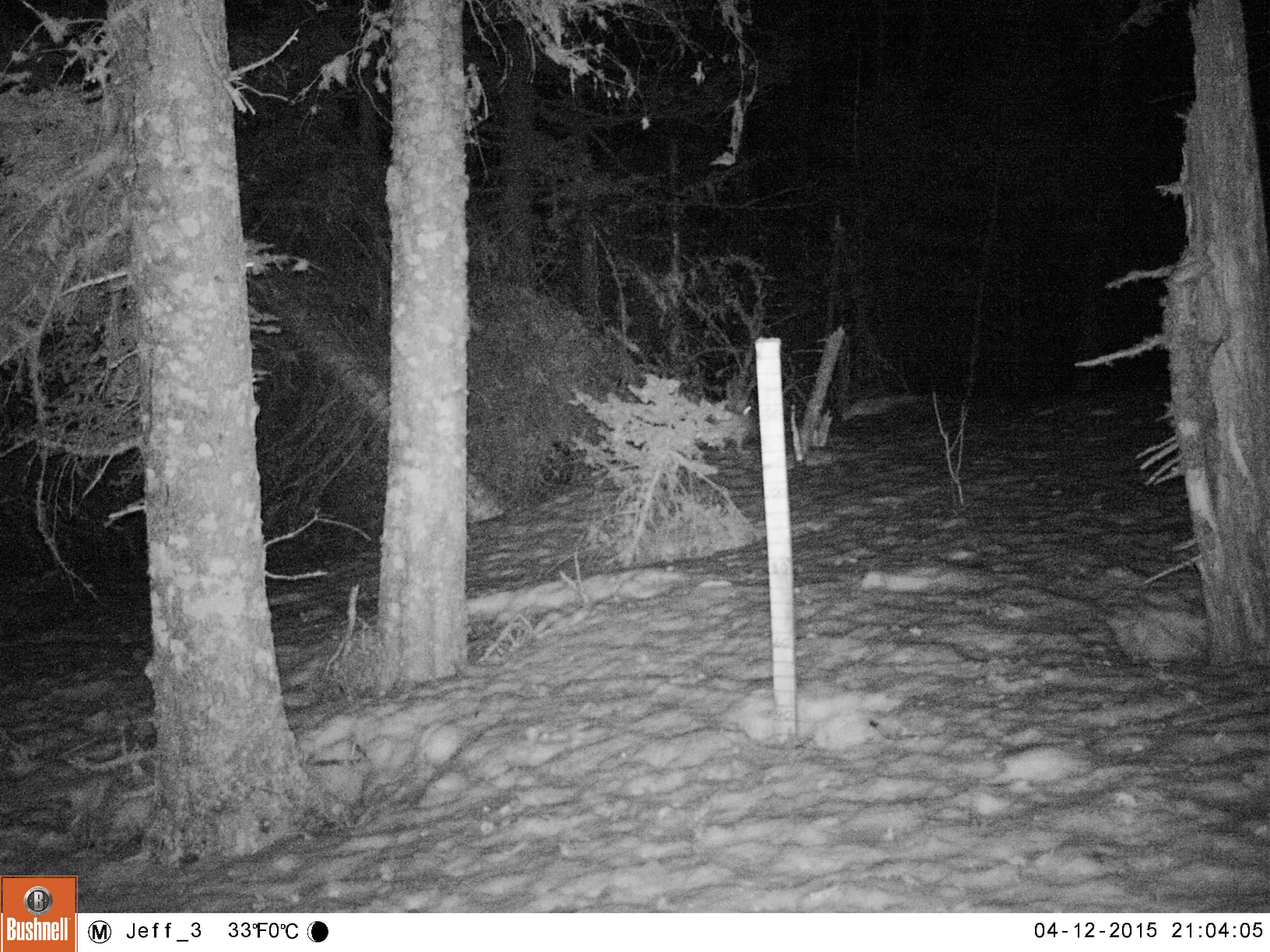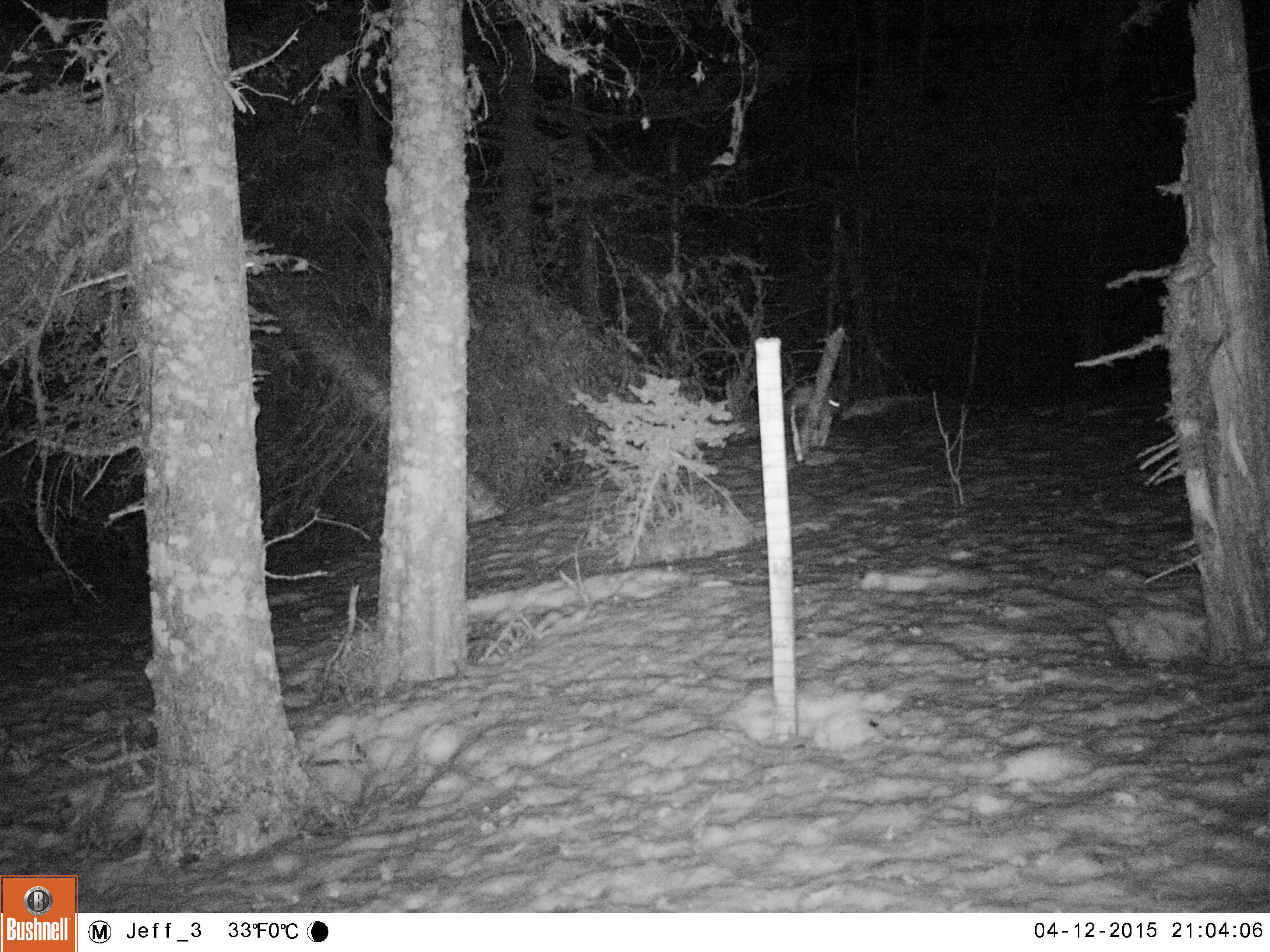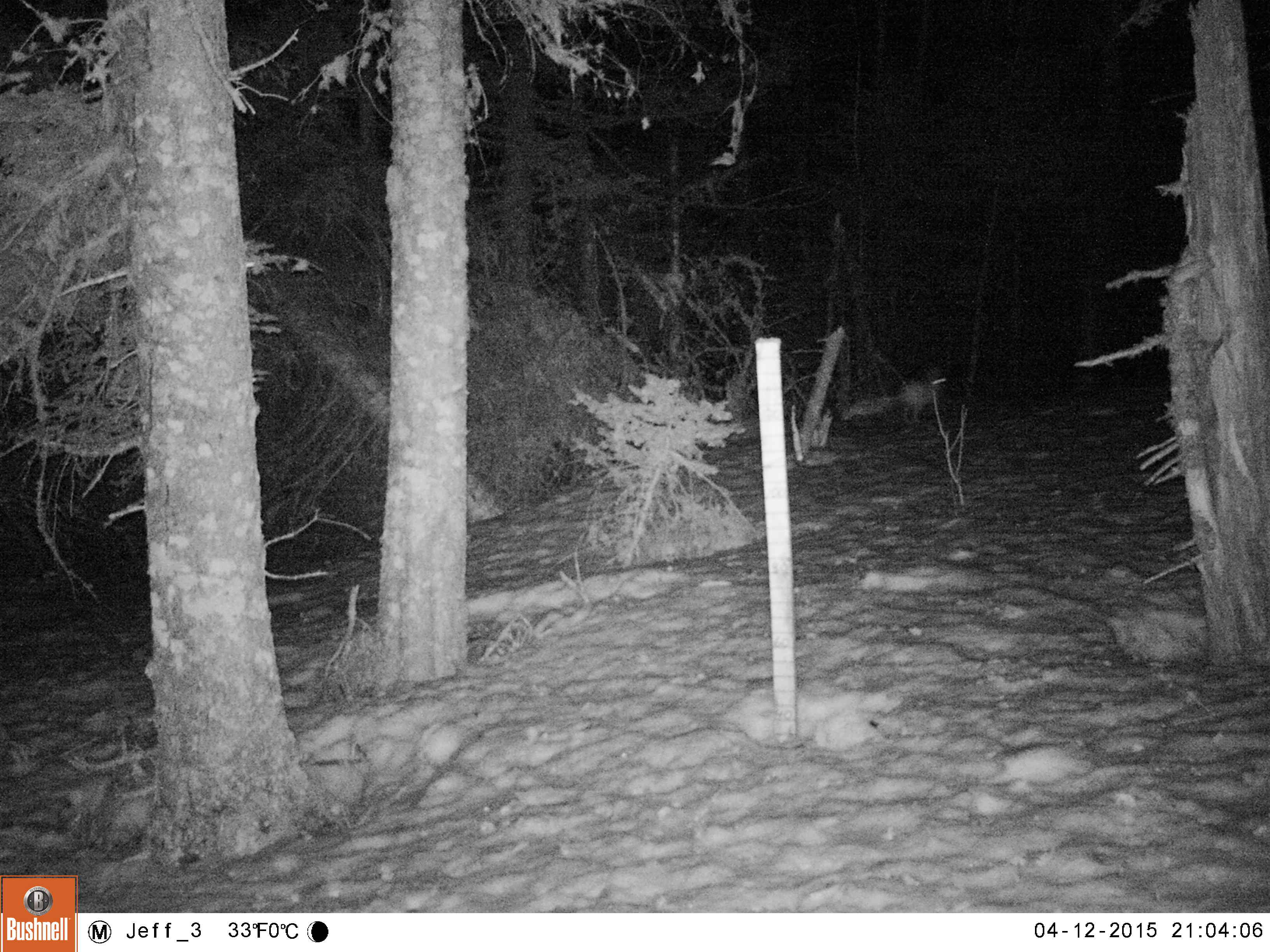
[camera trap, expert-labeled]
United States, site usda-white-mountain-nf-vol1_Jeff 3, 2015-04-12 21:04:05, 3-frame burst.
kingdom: Animalia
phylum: Chordata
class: Mammalia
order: Lagomorpha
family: Leporidae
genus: Lepus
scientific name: Lepus americanus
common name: snowshoe hare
Snowshoe hare (Lepus americanus).